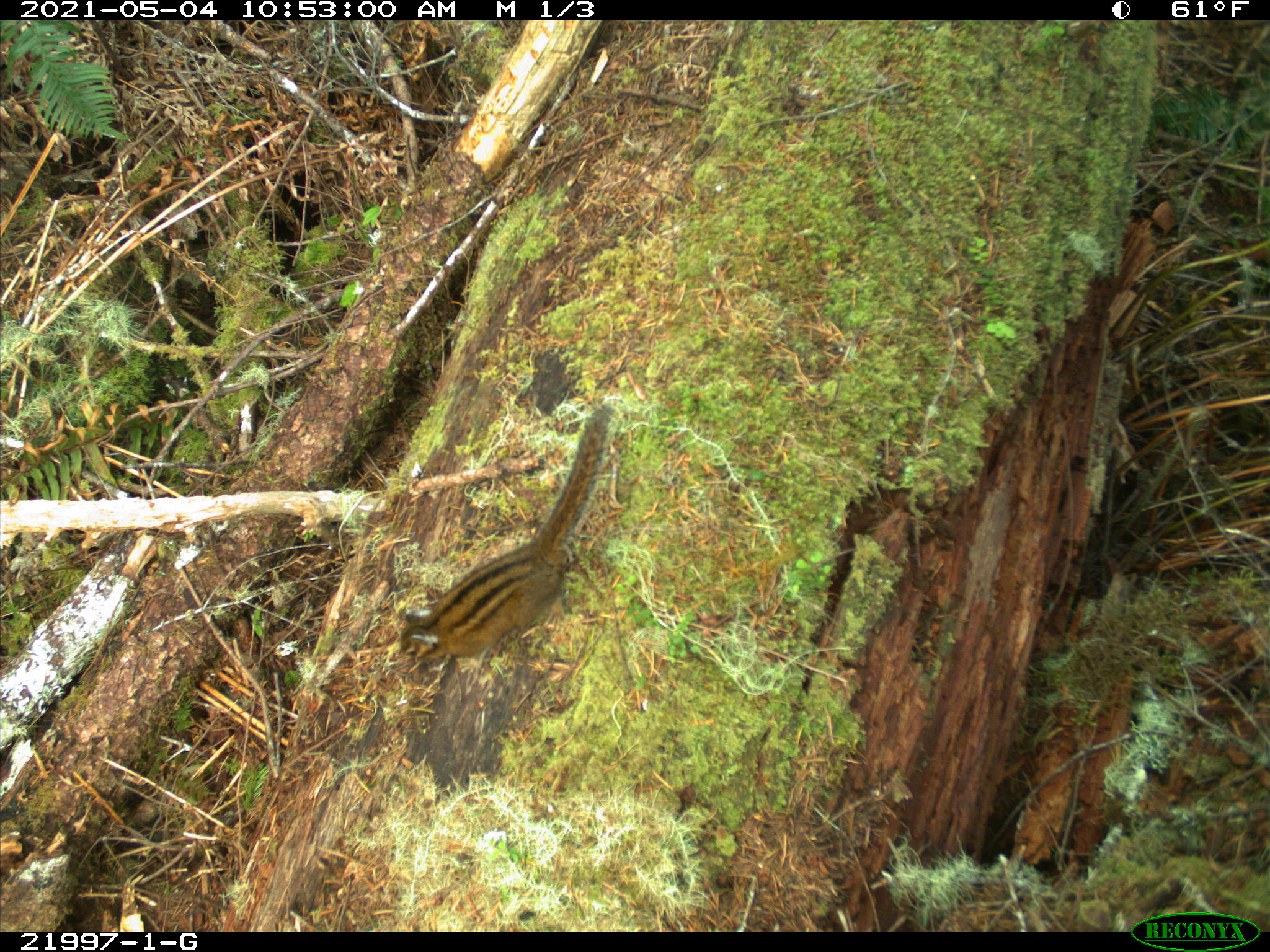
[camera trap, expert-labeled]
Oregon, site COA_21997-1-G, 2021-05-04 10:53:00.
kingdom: Animalia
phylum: Chordata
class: Mammalia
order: Rodentia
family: Sciuridae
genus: Neotamias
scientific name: Neotamias townsendii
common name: townsend's chipmunk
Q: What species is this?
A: Townsend's chipmunk (Neotamias townsendii).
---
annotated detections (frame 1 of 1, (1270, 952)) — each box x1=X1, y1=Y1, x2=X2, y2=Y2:
townsend's chipmunk: x1=352, y1=381, x2=667, y2=709